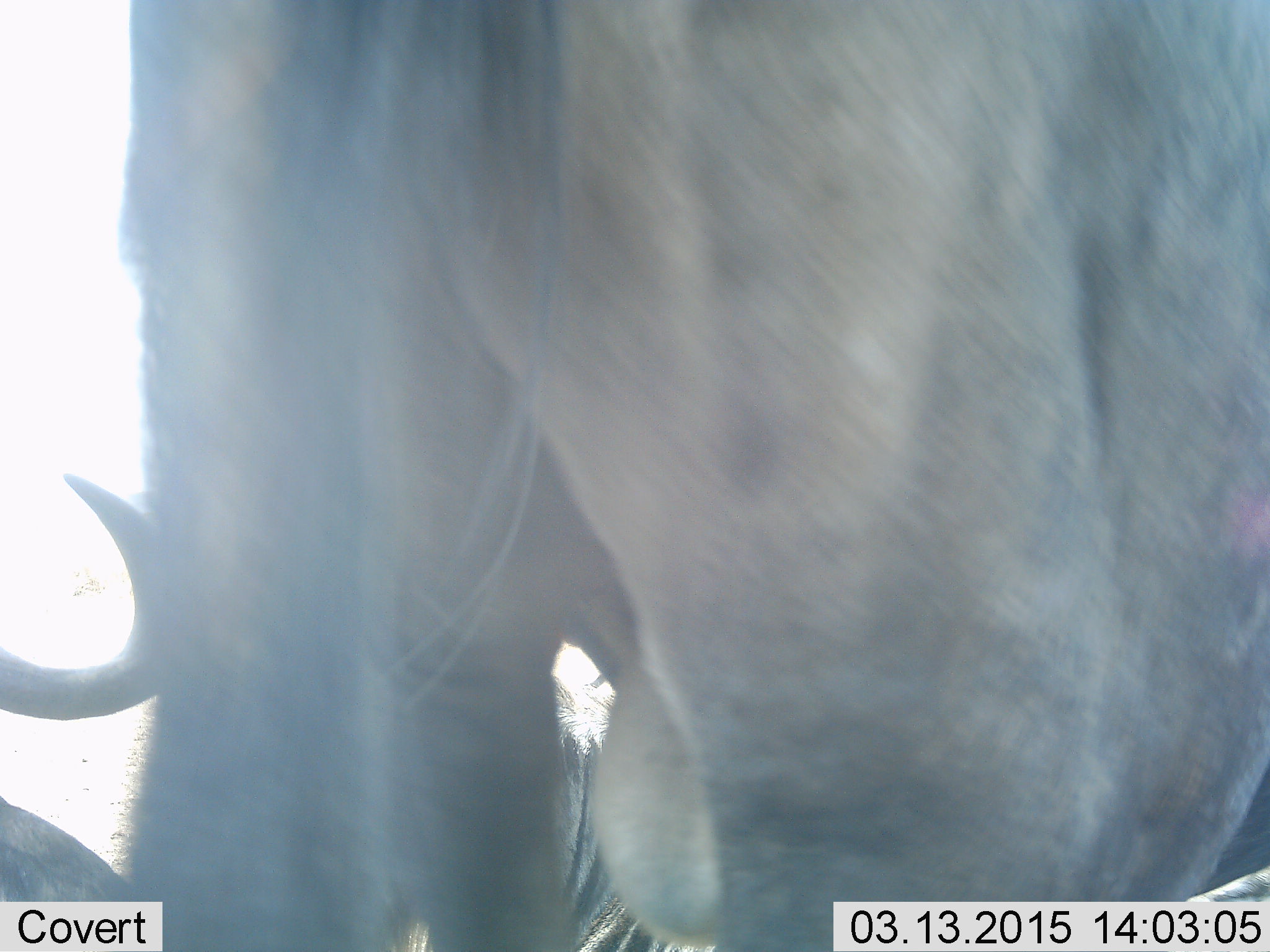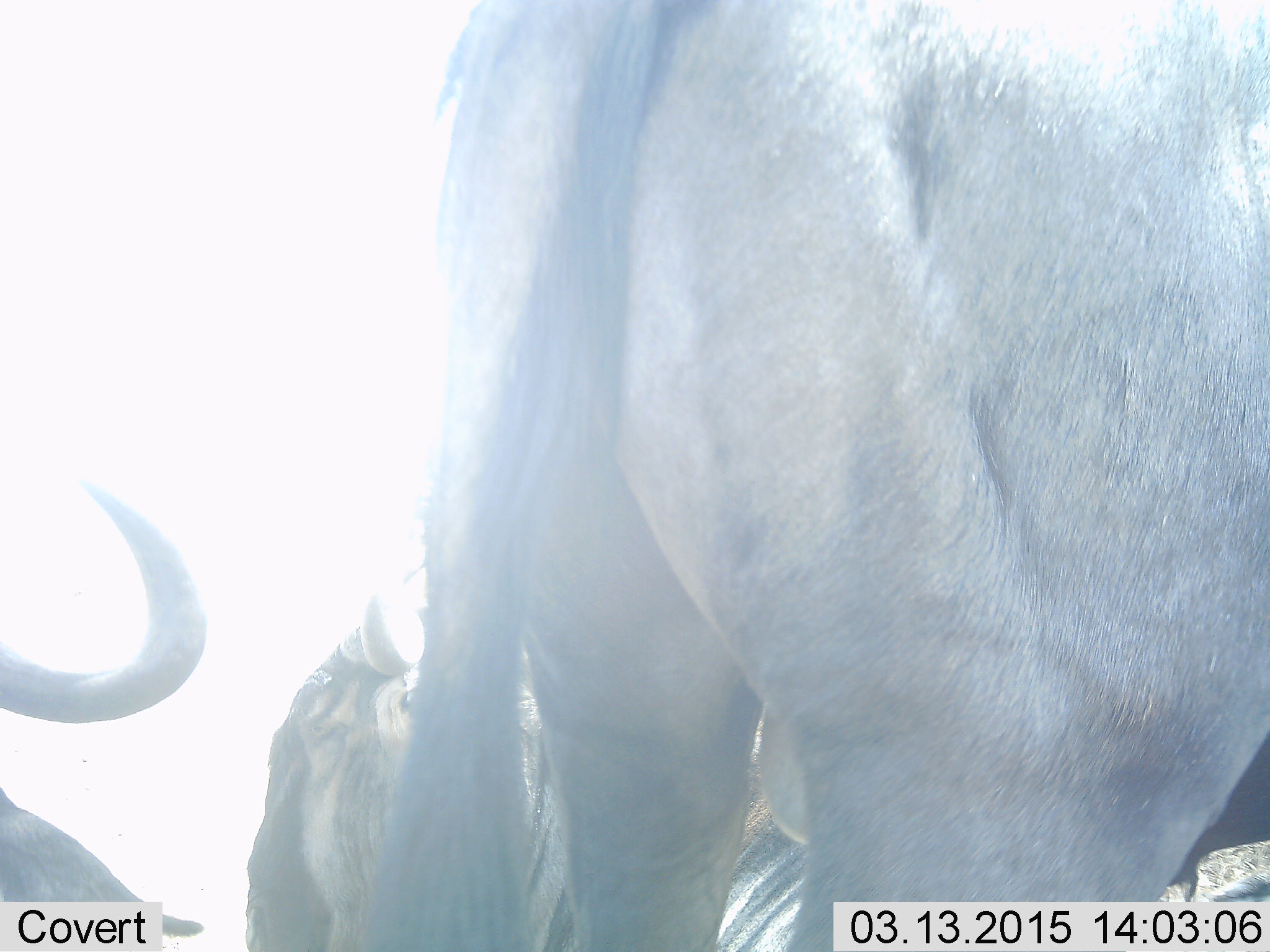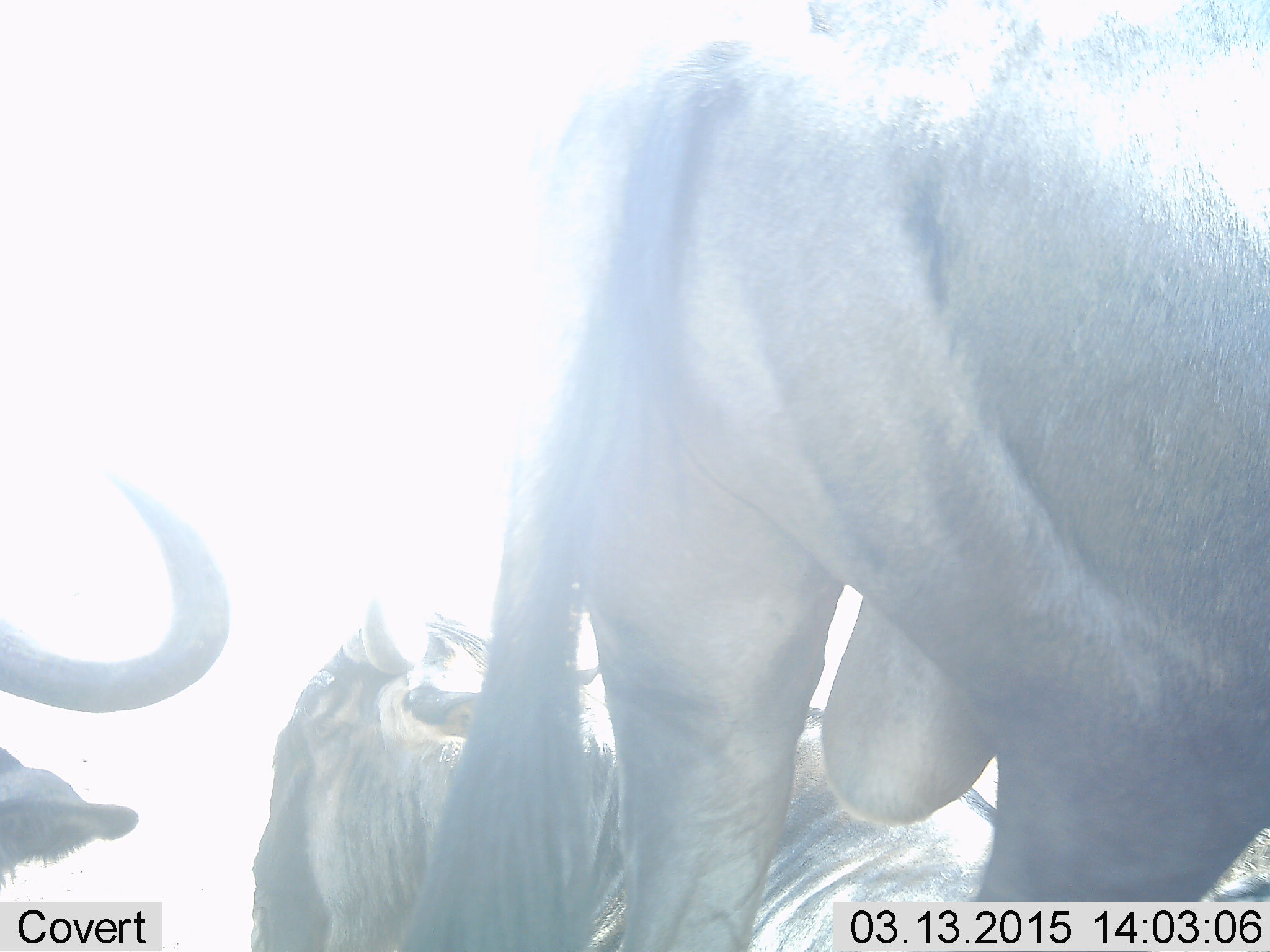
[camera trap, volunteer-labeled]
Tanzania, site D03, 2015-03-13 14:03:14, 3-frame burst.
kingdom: Animalia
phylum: Chordata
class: Mammalia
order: Artiodactyla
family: Bovidae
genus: Connochaetes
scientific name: Connochaetes taurinus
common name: blue wildebeest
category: wildebeest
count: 3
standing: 70%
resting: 70%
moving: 40%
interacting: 0%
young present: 0%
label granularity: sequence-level